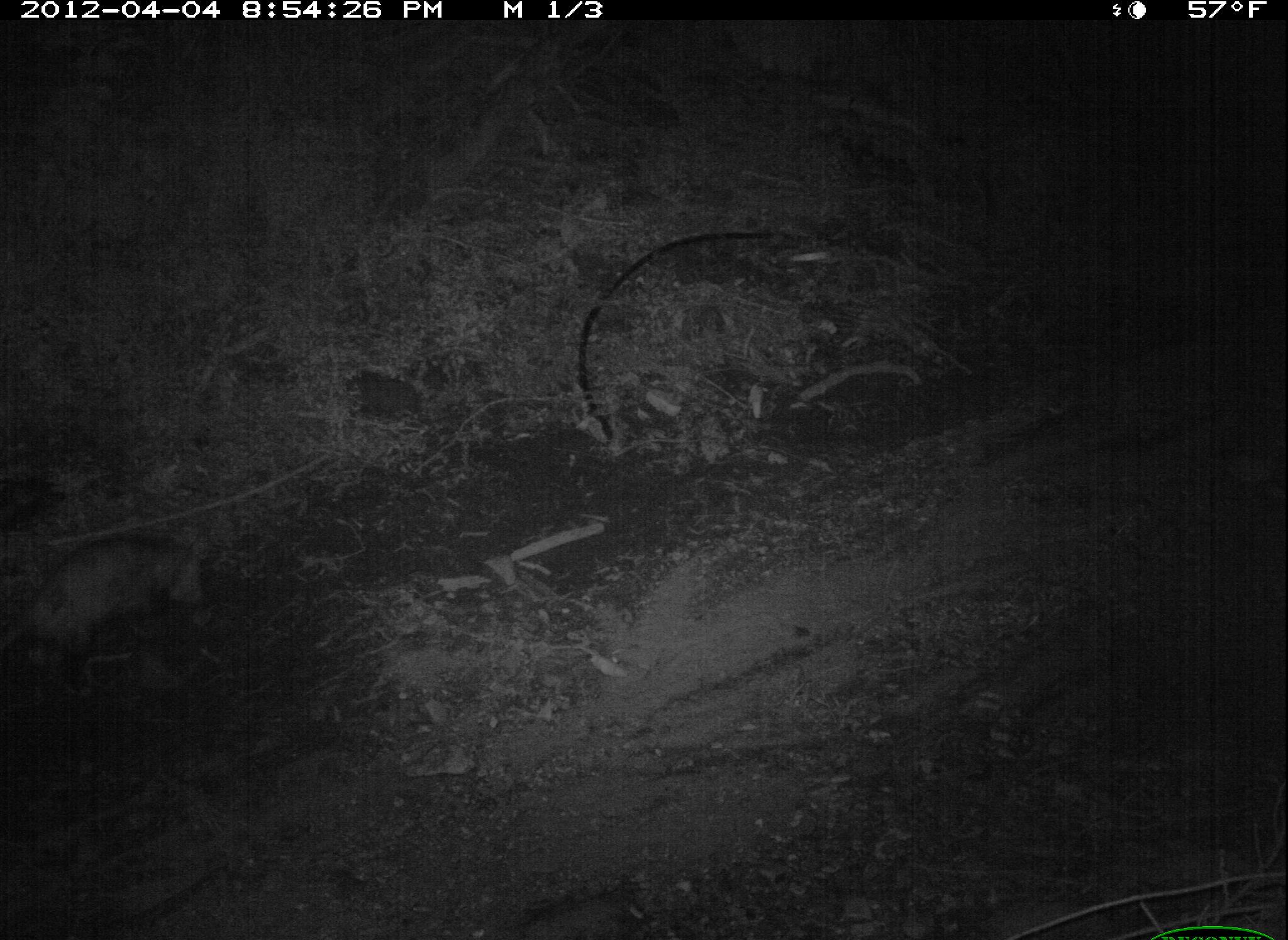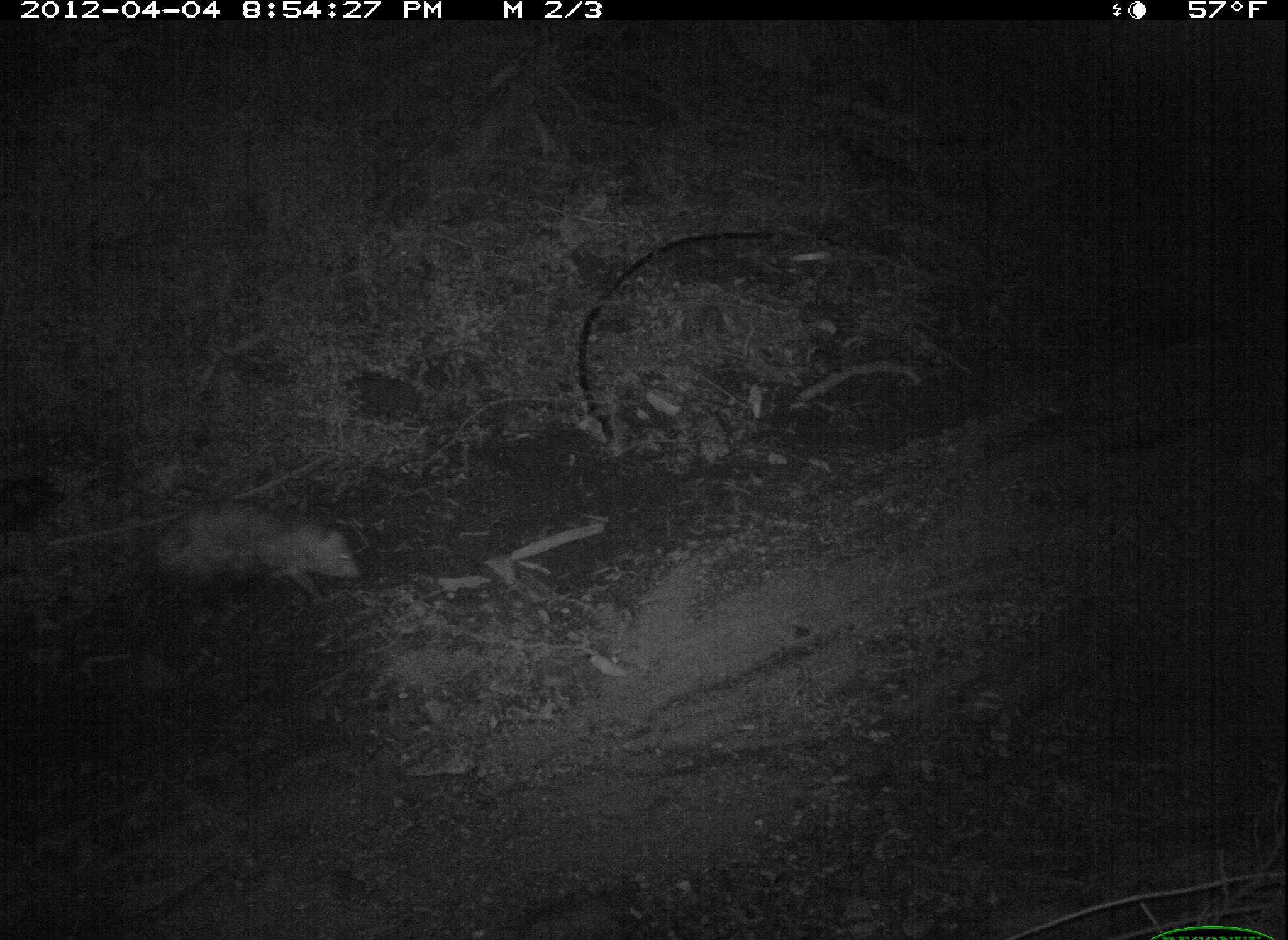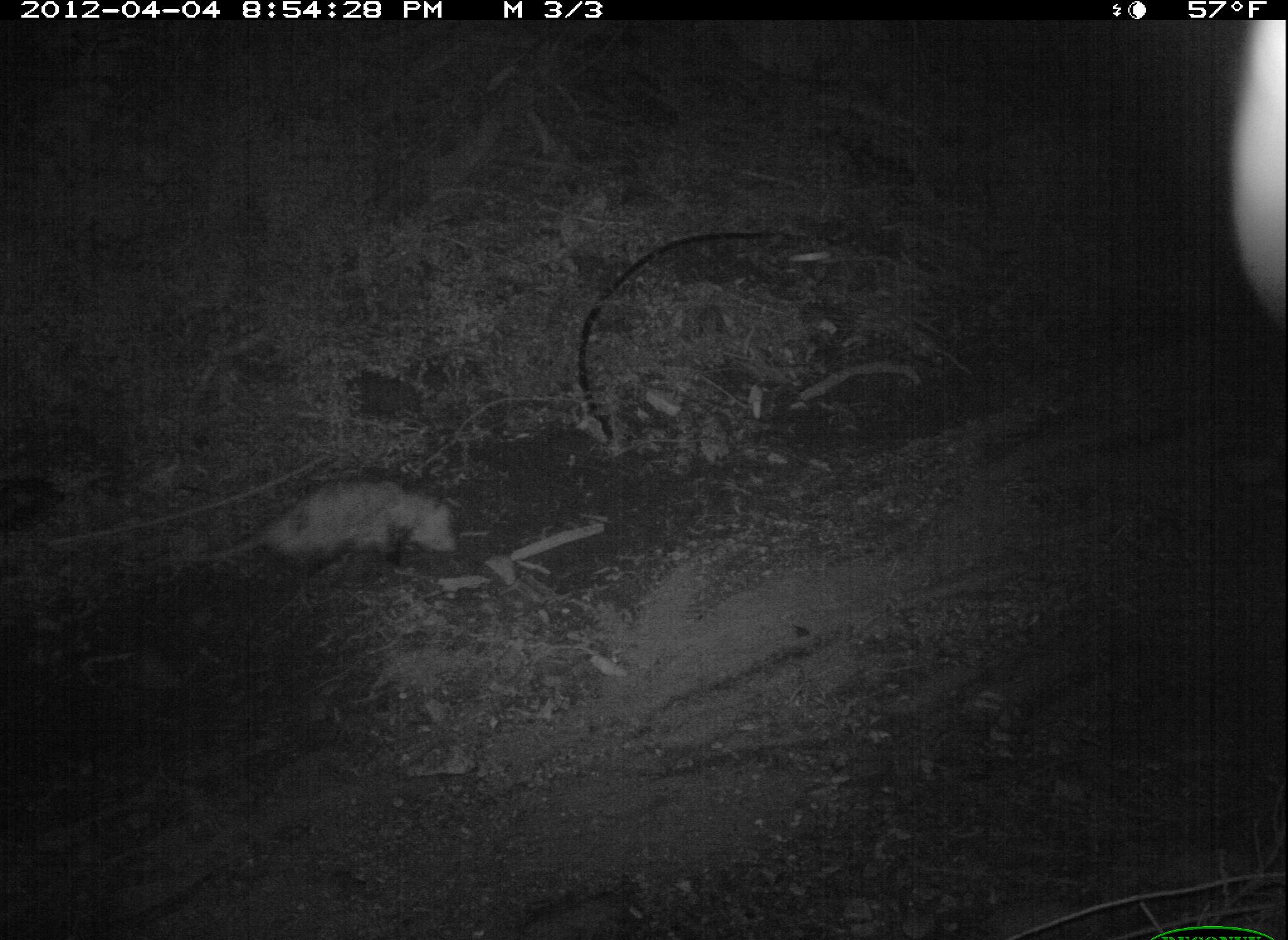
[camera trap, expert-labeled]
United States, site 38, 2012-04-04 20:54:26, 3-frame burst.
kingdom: Animalia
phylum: Chordata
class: Mammalia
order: Didelphimorphia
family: Didelphidae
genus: Didelphis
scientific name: Didelphis virginiana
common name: virginia opossum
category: opossum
Opossum (virginia opossum) (Didelphis virginiana).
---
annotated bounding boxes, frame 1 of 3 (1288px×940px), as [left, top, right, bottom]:
opossum: [16, 515, 222, 672]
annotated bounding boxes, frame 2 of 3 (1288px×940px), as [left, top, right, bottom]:
opossum: [69, 488, 359, 615]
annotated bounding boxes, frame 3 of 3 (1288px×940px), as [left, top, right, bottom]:
opossum: [172, 470, 478, 593]